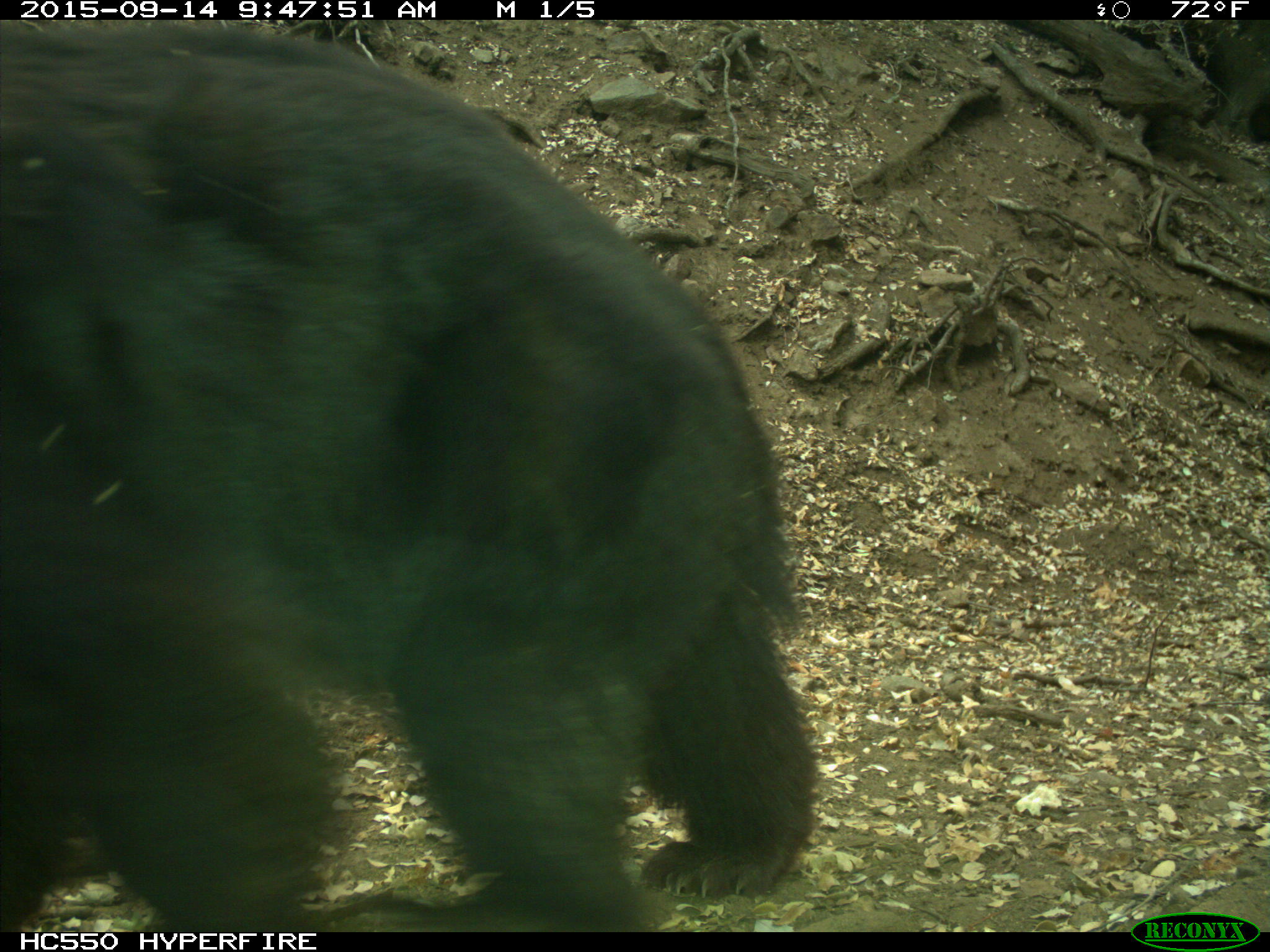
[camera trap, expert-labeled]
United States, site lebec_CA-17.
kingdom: Animalia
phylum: Chordata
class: Mammalia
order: Carnivora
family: Ursidae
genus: Ursus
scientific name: Ursus americanus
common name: american black bear